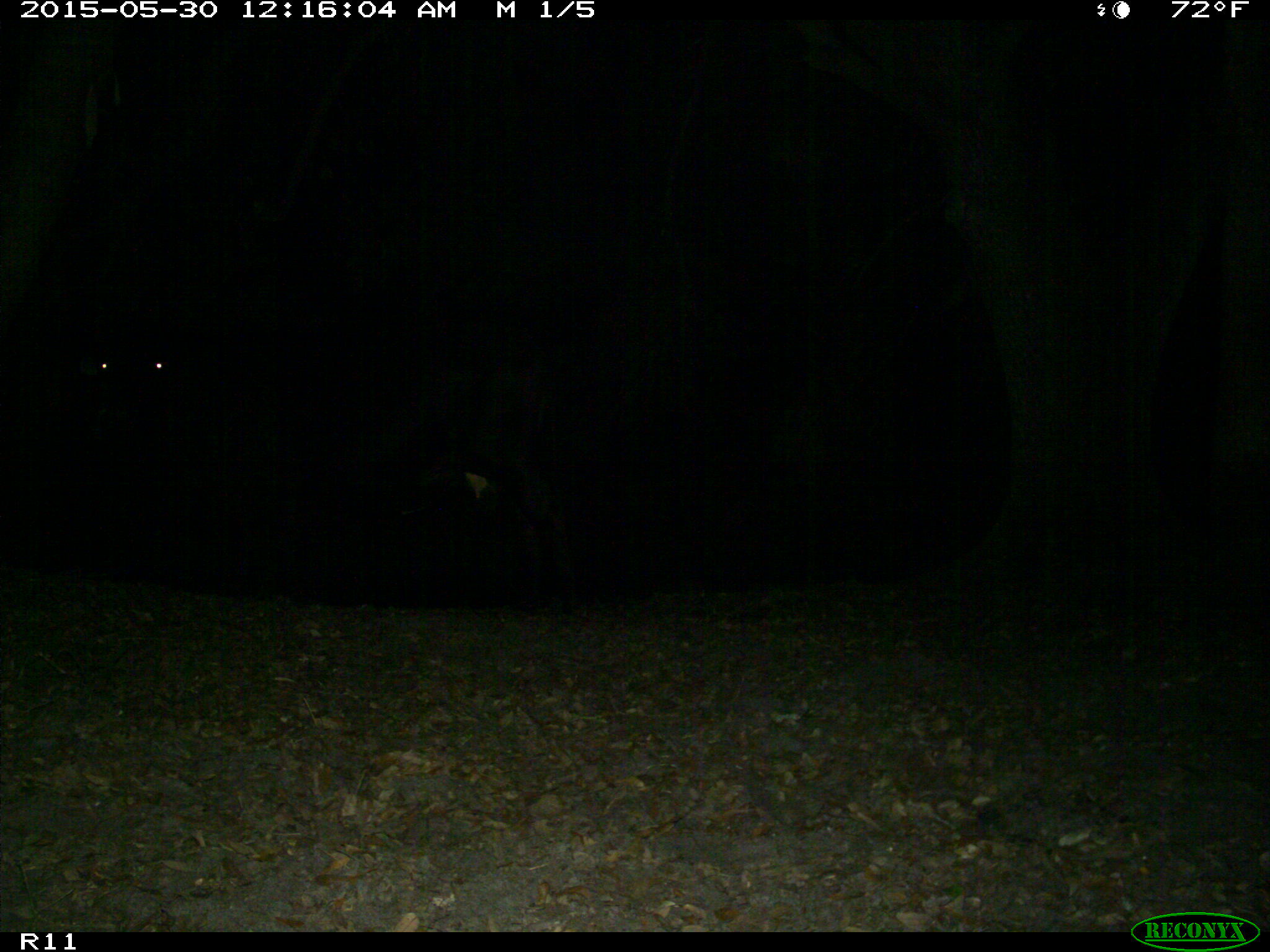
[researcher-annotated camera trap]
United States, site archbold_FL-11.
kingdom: Animalia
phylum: Chordata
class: Mammalia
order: Artiodactyla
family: Bovidae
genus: Bos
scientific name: Bos taurus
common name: domestic cow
Bos taurus (domestic cow).